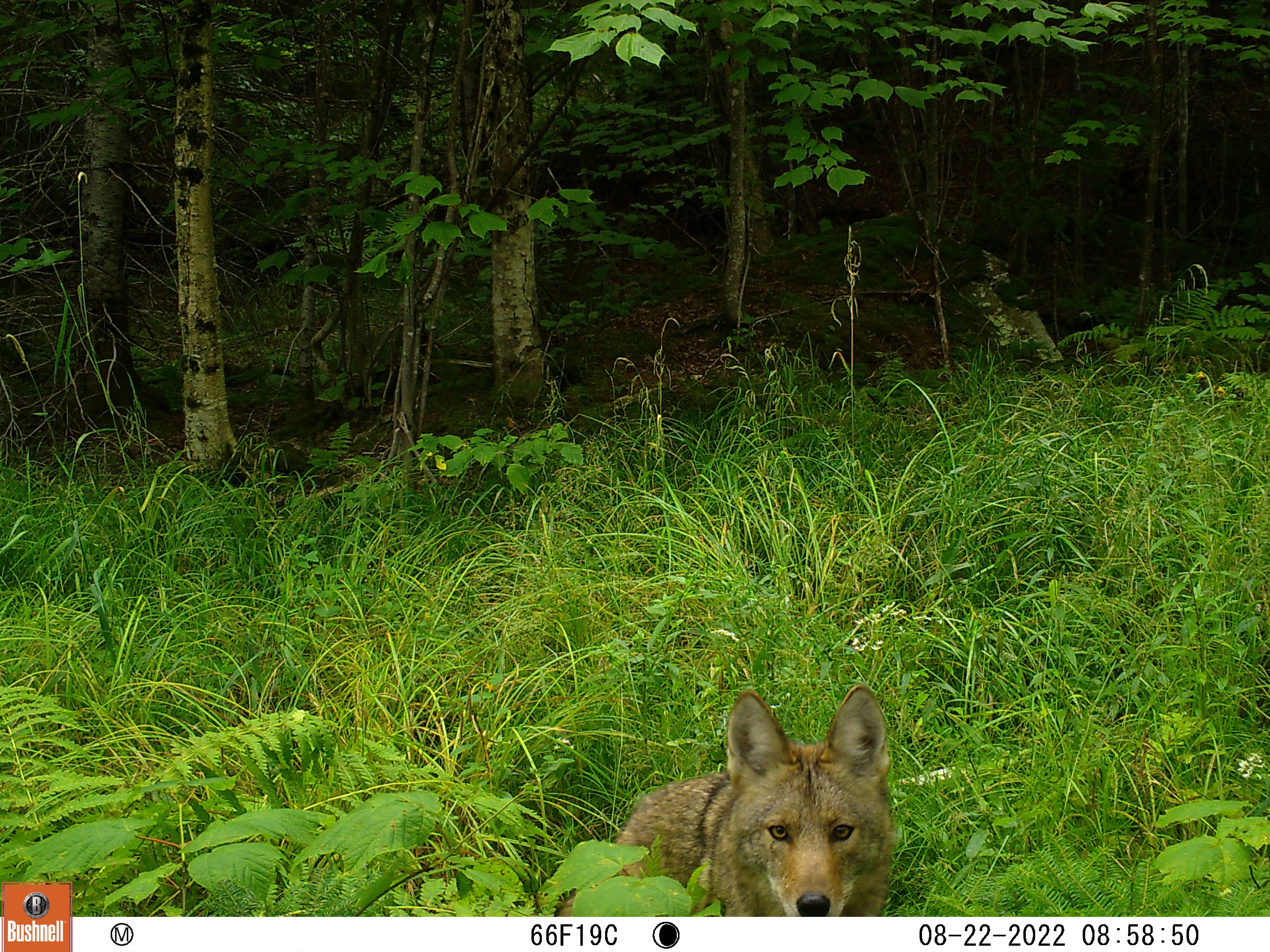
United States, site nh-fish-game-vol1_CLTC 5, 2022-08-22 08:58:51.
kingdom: Animalia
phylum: Chordata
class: Mammalia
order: Carnivora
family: Canidae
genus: Canis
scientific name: Canis latrans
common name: coyote